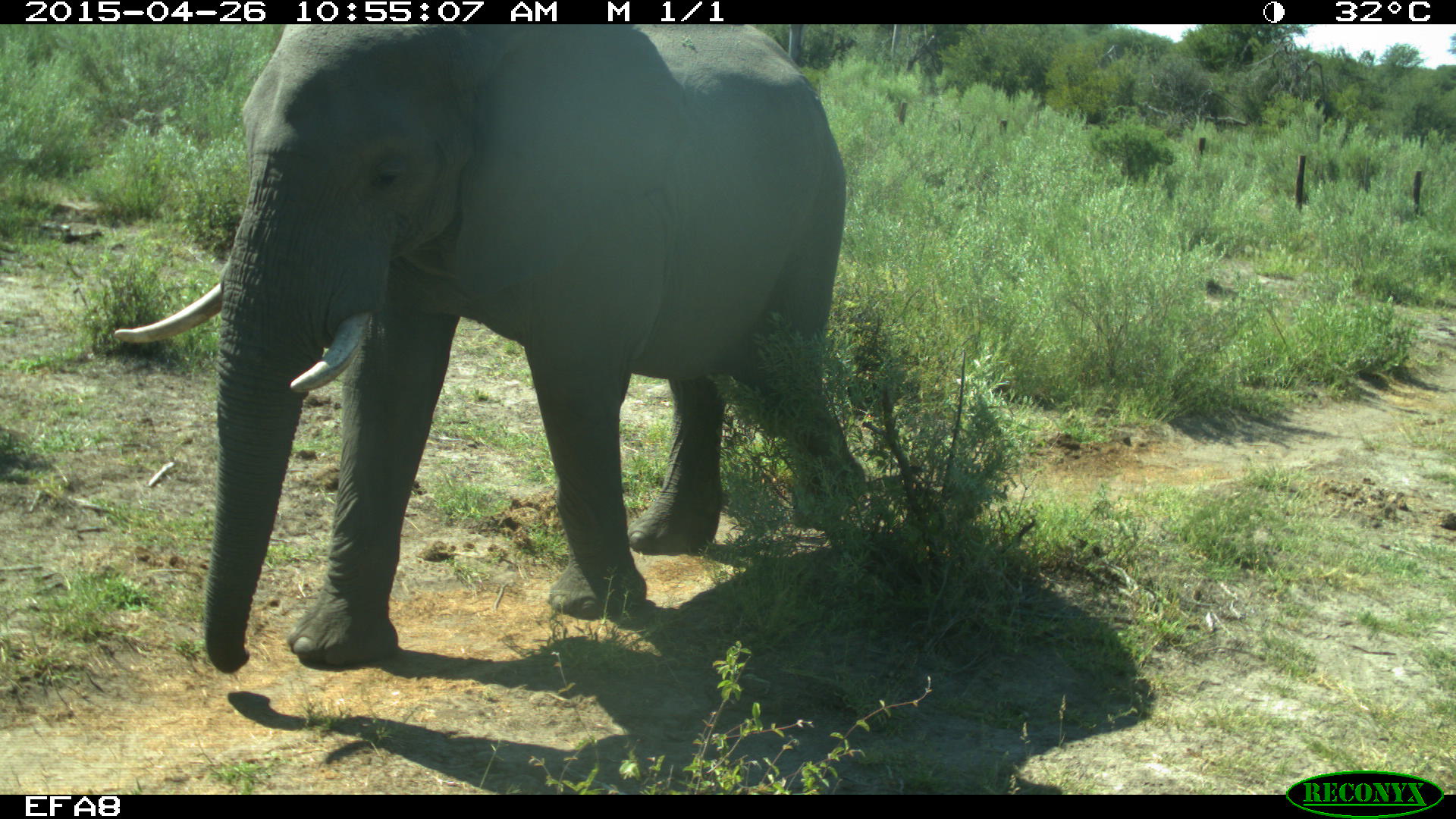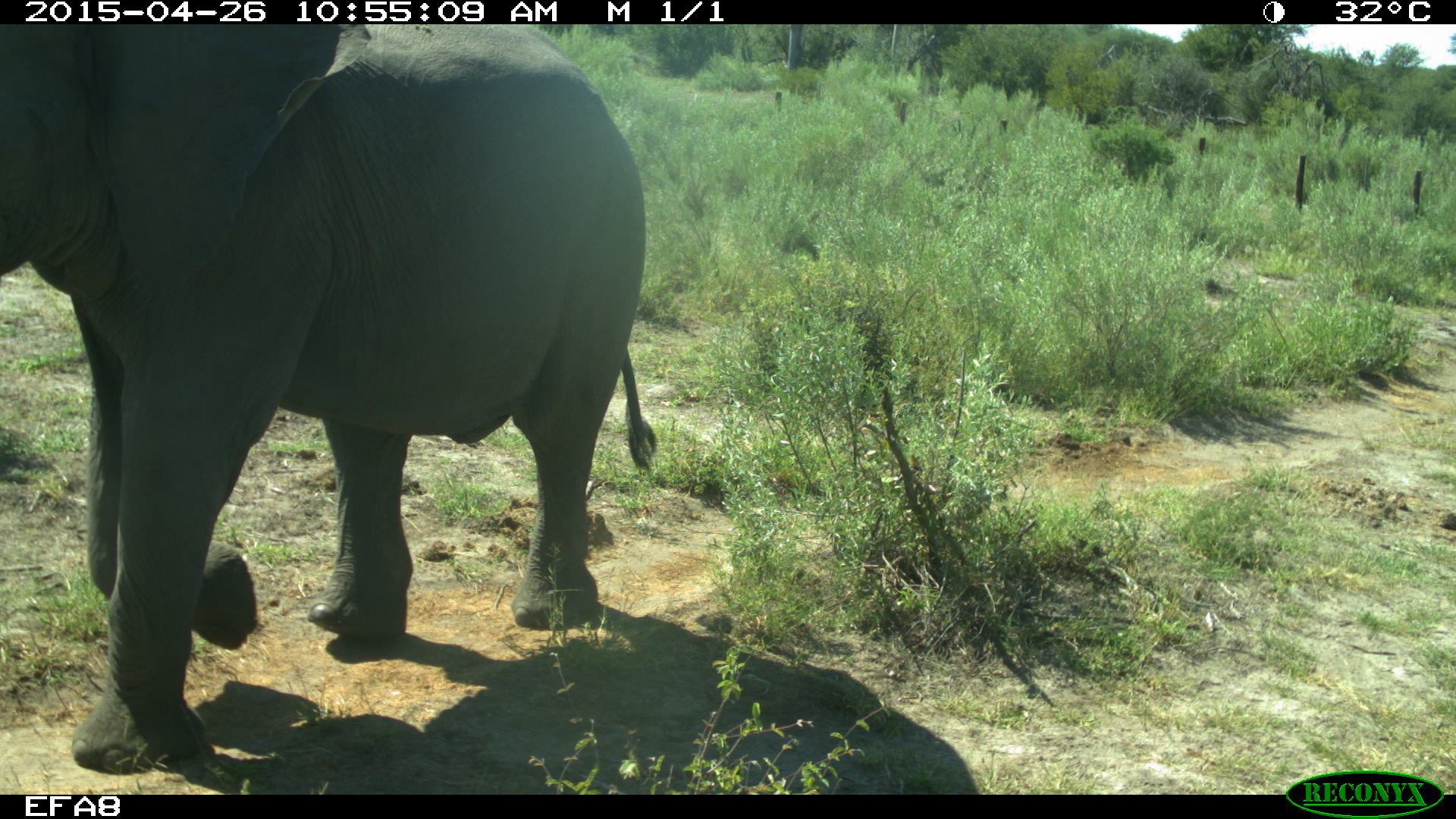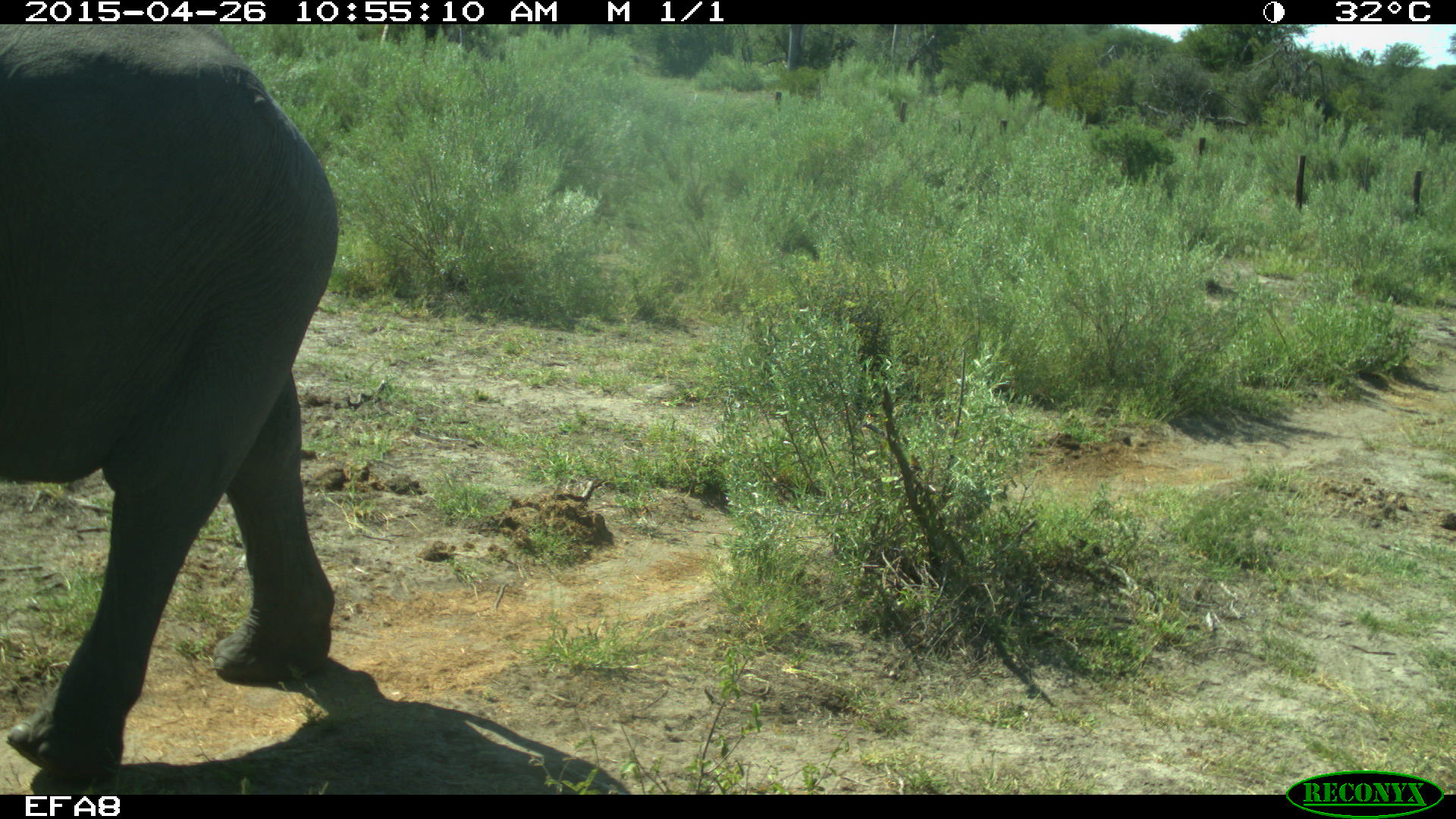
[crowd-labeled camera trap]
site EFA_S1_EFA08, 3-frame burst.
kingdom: Animalia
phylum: Chordata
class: Mammalia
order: Proboscidea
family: Elephantidae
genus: Loxodonta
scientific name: Loxodonta africana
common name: african bush elephant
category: elephant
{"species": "elephant (african bush elephant) (Loxodonta africana)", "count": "1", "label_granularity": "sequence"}